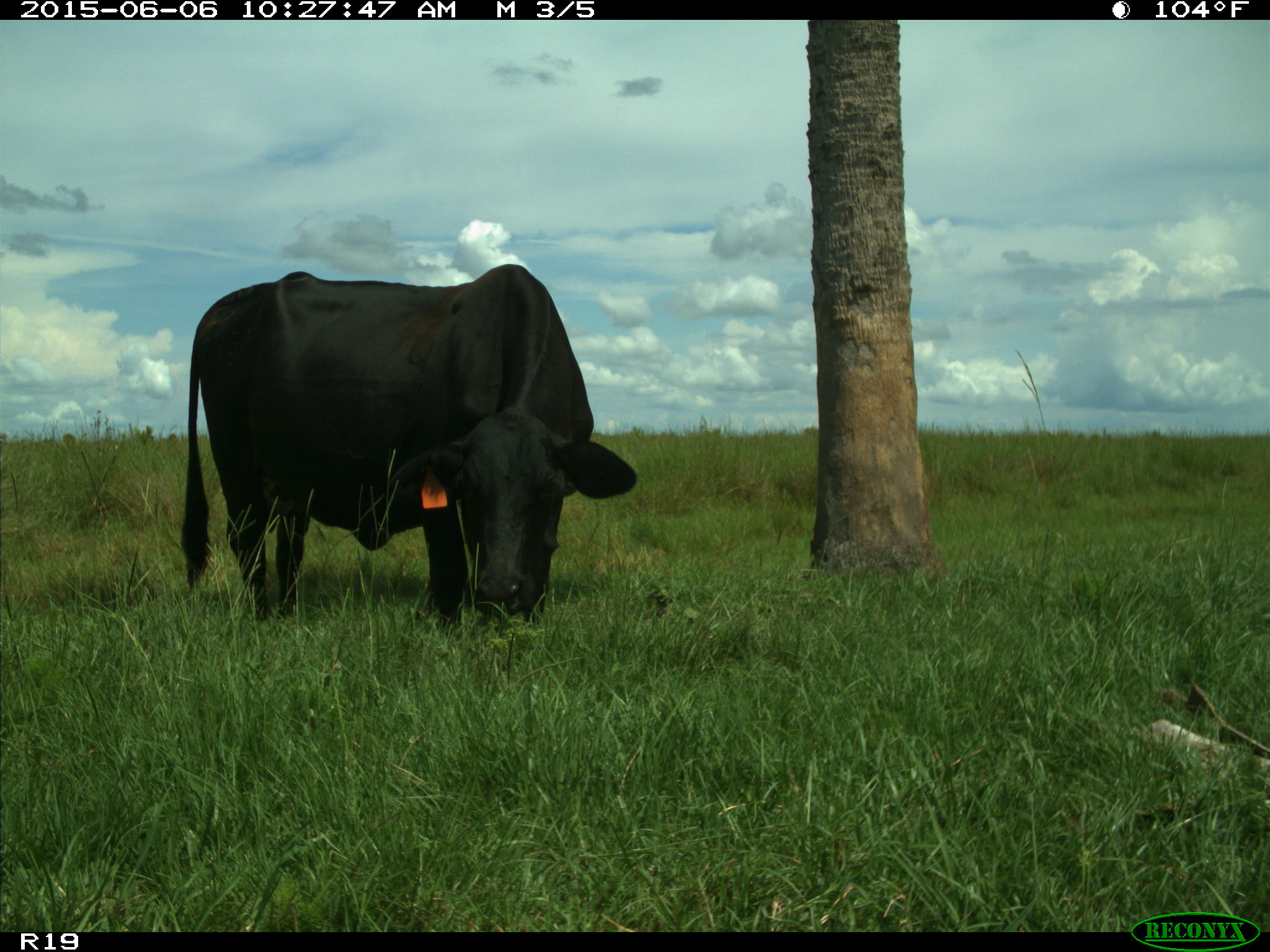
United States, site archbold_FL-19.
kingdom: Animalia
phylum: Chordata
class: Mammalia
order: Artiodactyla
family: Bovidae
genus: Bos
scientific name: Bos taurus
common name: domestic cow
Bos taurus (domestic cow).